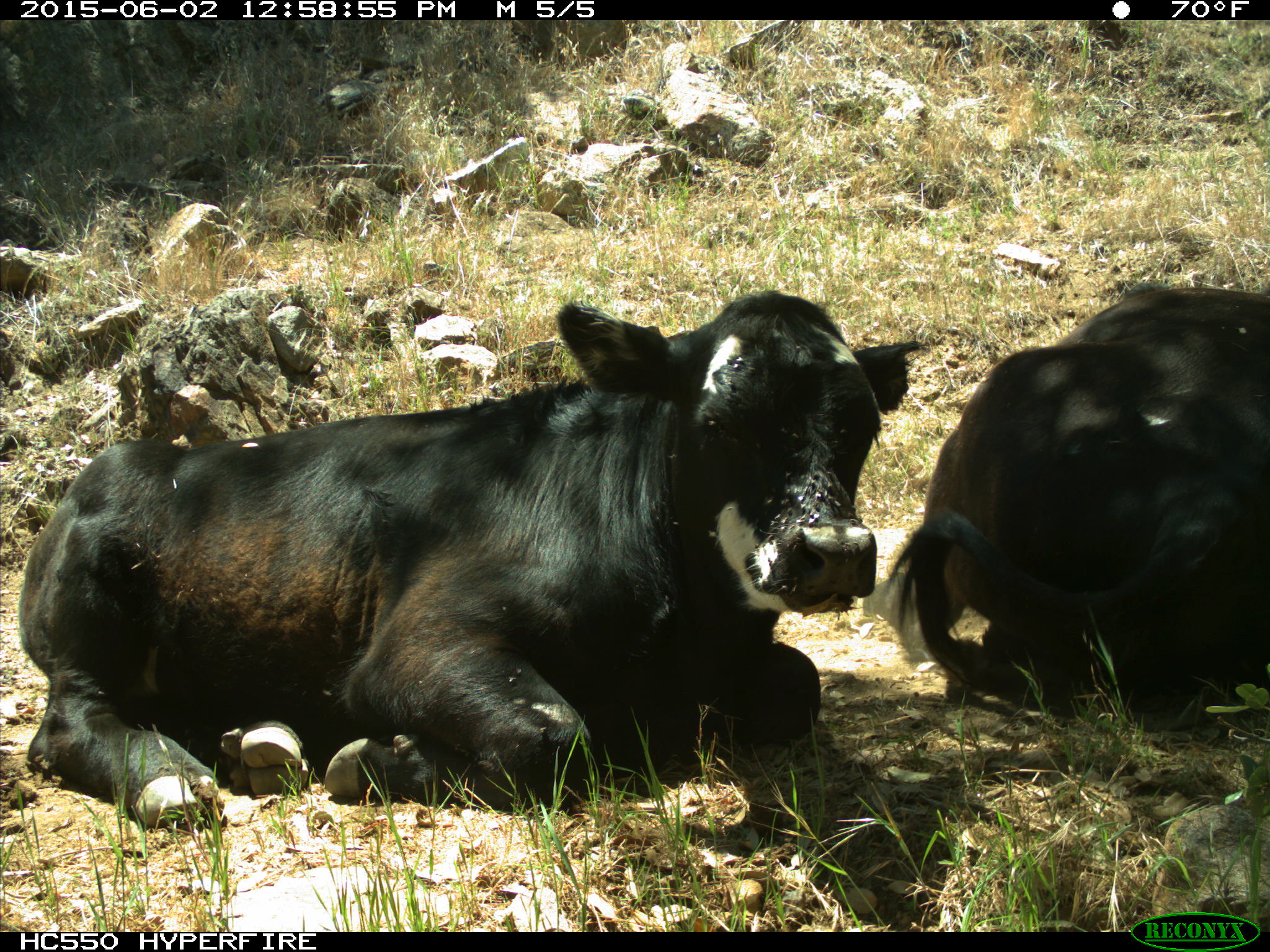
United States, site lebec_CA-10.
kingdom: Animalia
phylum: Chordata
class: Mammalia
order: Artiodactyla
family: Bovidae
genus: Bos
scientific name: Bos taurus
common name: domestic cow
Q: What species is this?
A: Bos taurus (domestic cow).